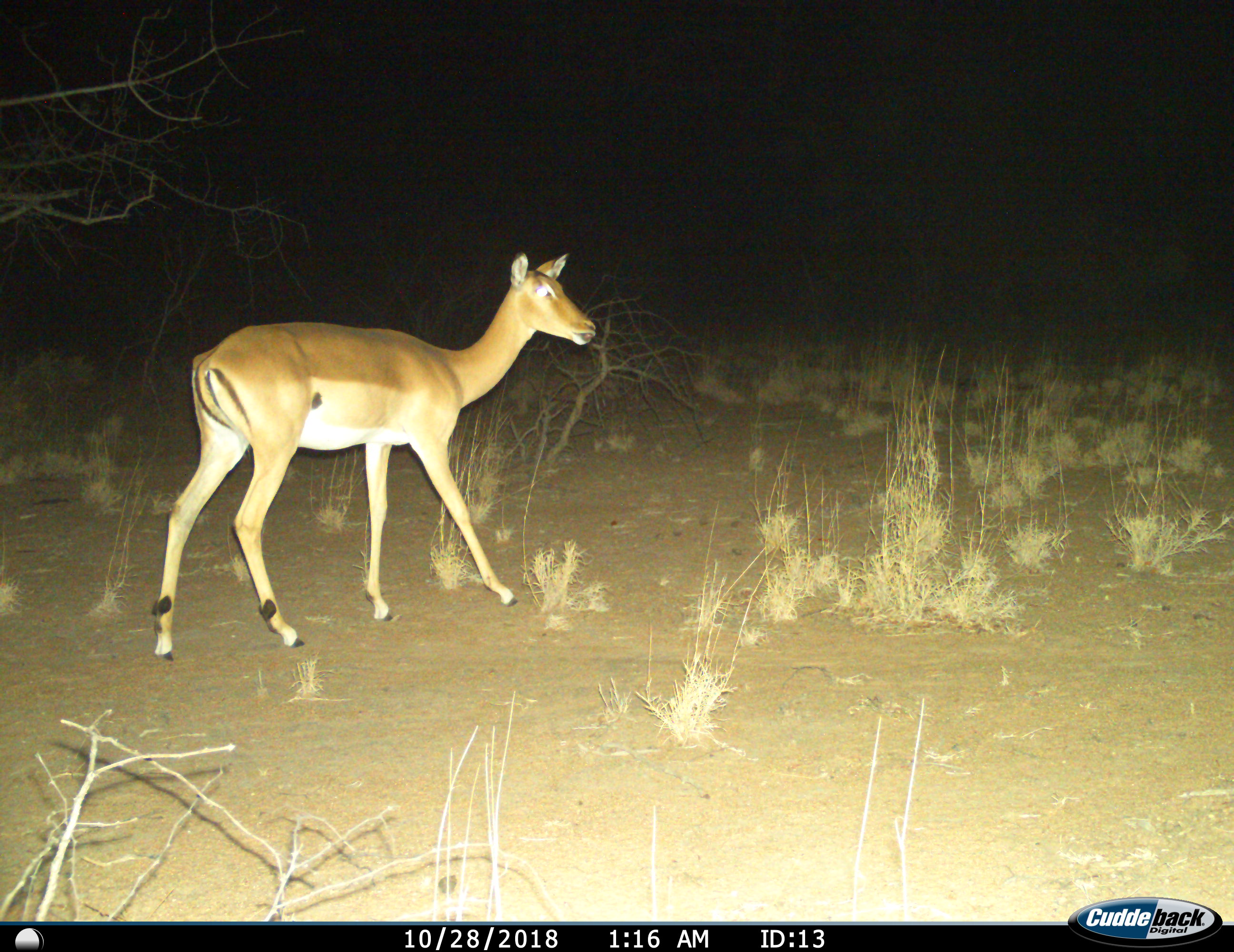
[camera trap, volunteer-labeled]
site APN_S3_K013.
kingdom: Animalia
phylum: Chordata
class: Mammalia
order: Artiodactyla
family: Bovidae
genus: Aepyceros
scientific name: Aepyceros melampus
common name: impala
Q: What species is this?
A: Impala (Aepyceros melampus).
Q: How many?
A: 1.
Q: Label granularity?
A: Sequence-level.